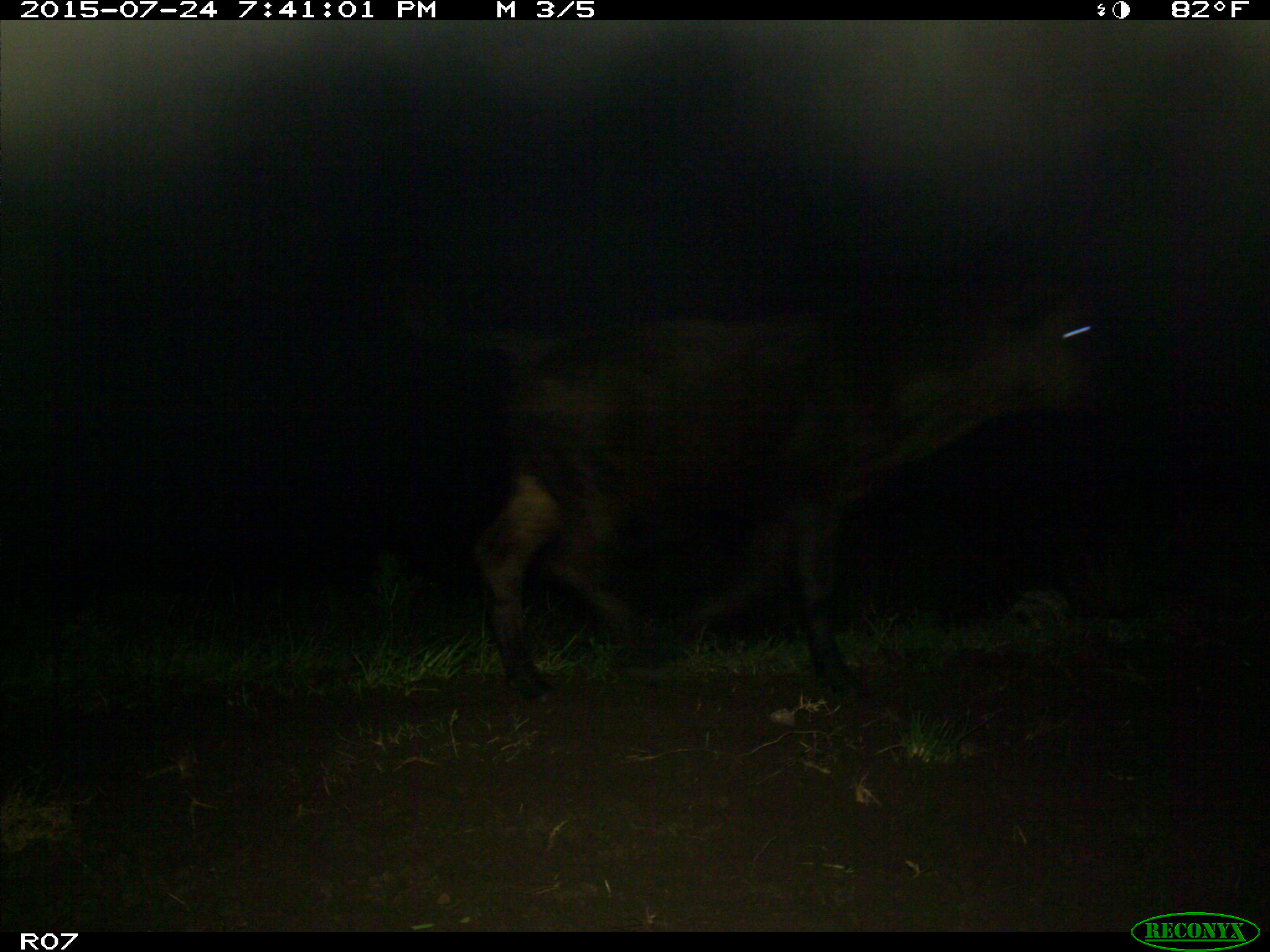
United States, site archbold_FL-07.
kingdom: Animalia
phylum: Chordata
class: Mammalia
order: Artiodactyla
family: Bovidae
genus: Bos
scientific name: Bos taurus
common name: domestic cow